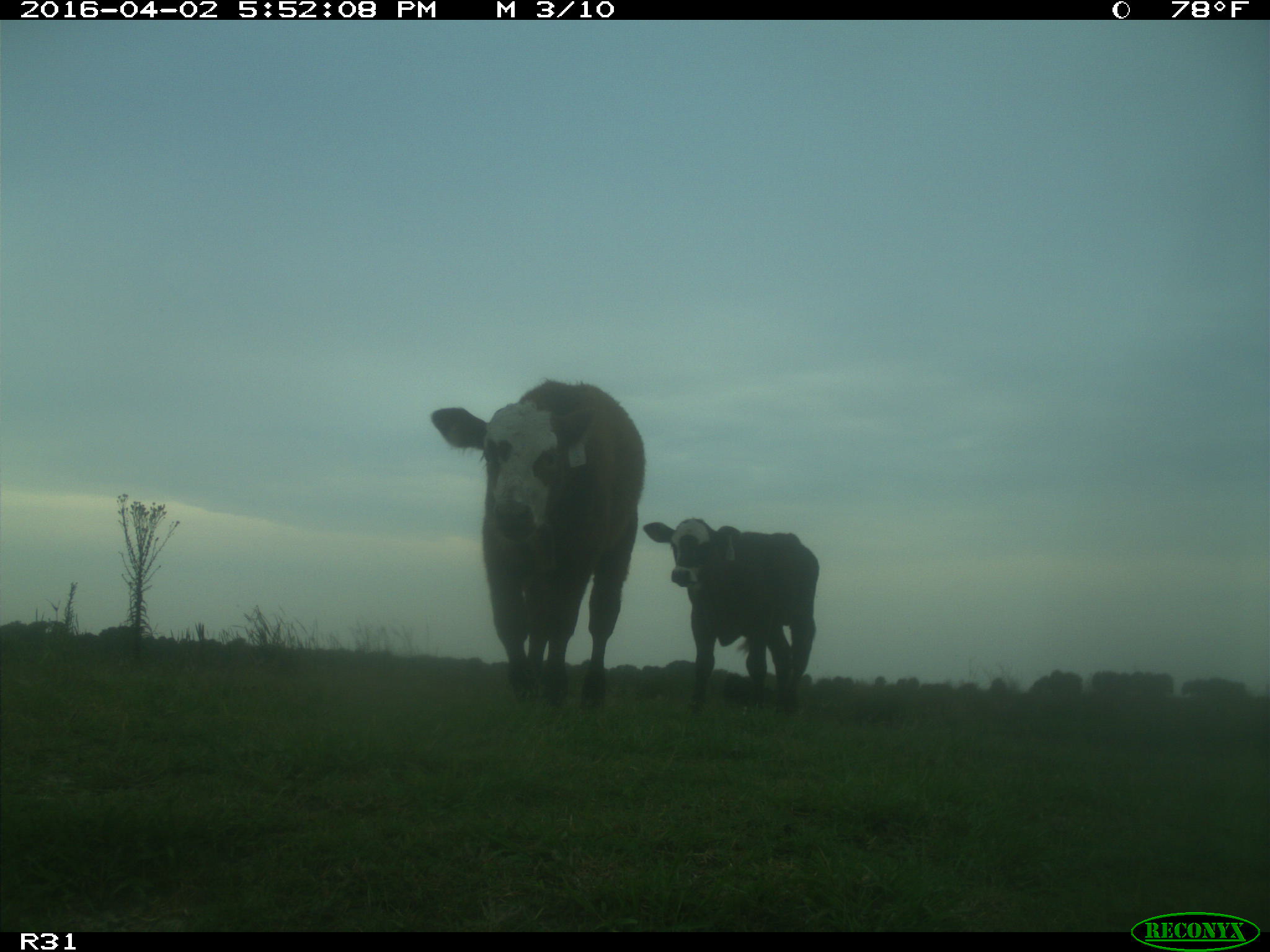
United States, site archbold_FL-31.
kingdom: Animalia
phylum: Chordata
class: Mammalia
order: Artiodactyla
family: Bovidae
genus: Bos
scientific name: Bos taurus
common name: domestic cow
Bos taurus (domestic cow).